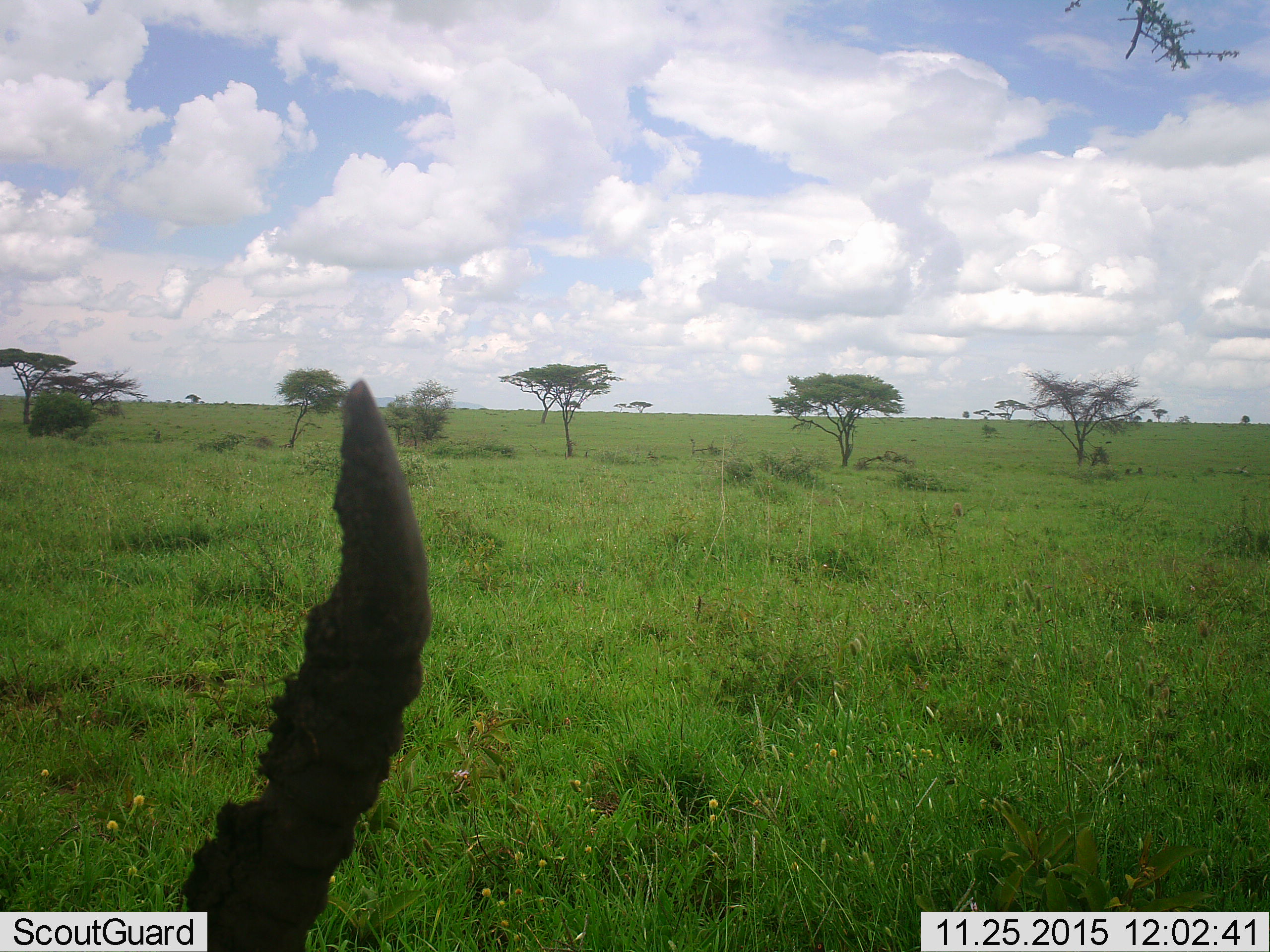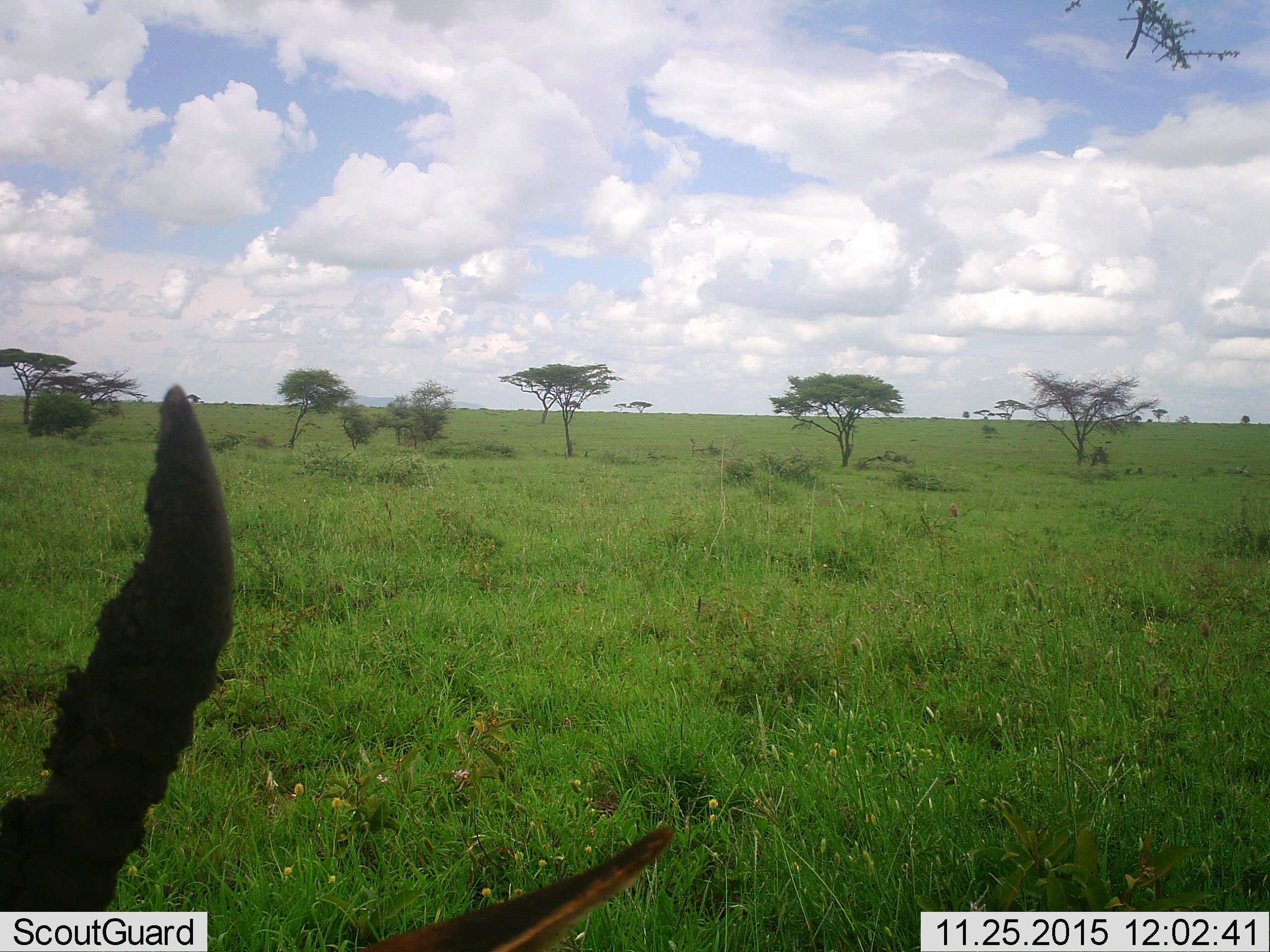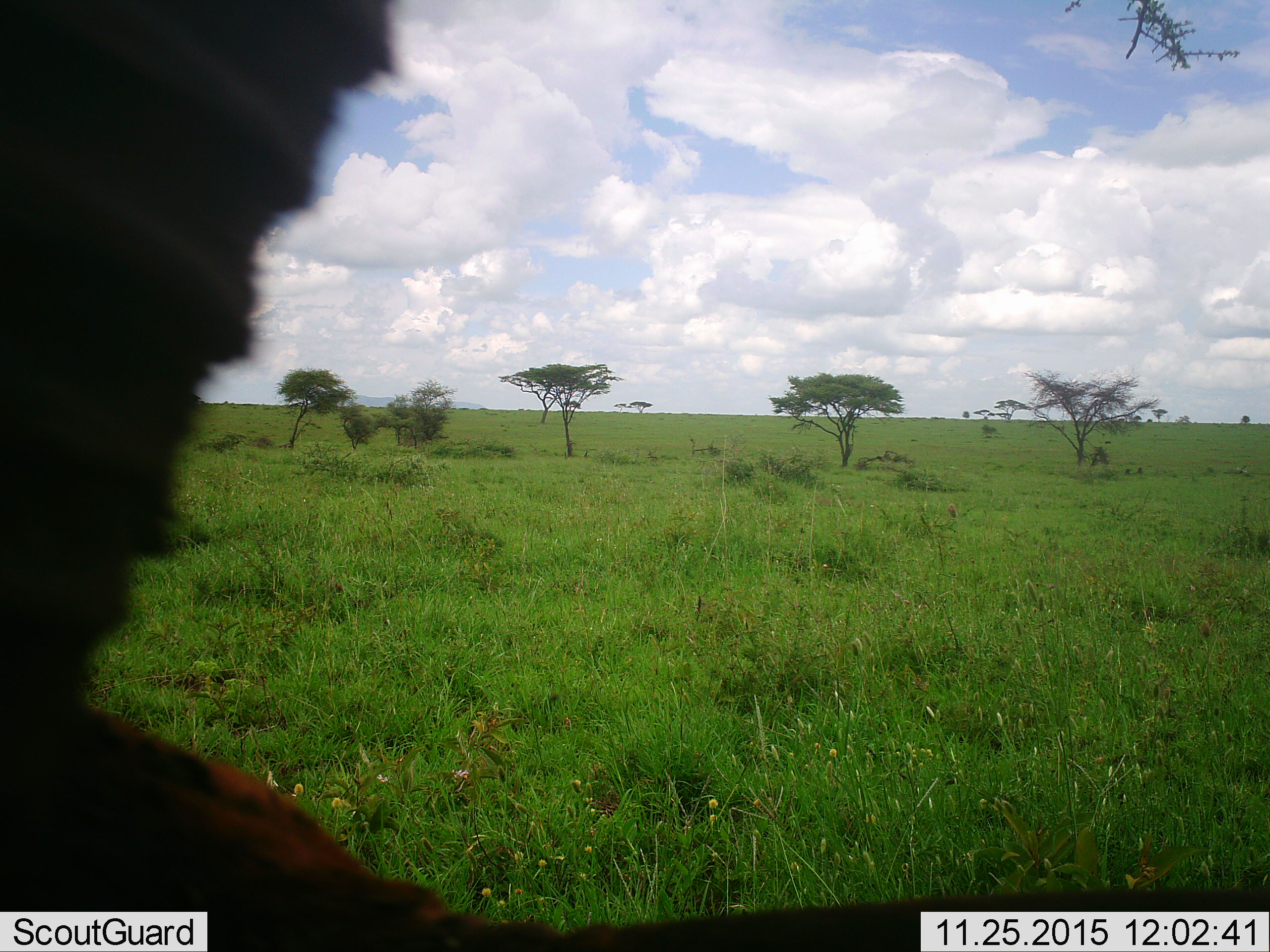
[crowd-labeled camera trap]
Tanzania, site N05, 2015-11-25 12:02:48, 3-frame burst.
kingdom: Animalia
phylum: Chordata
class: Mammalia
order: Artiodactyla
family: Bovidae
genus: Eudorcas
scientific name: Eudorcas thomsonii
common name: thomson's gazelle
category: gazellethomsons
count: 1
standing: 33%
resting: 0%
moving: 67%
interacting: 0%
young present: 0%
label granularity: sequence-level